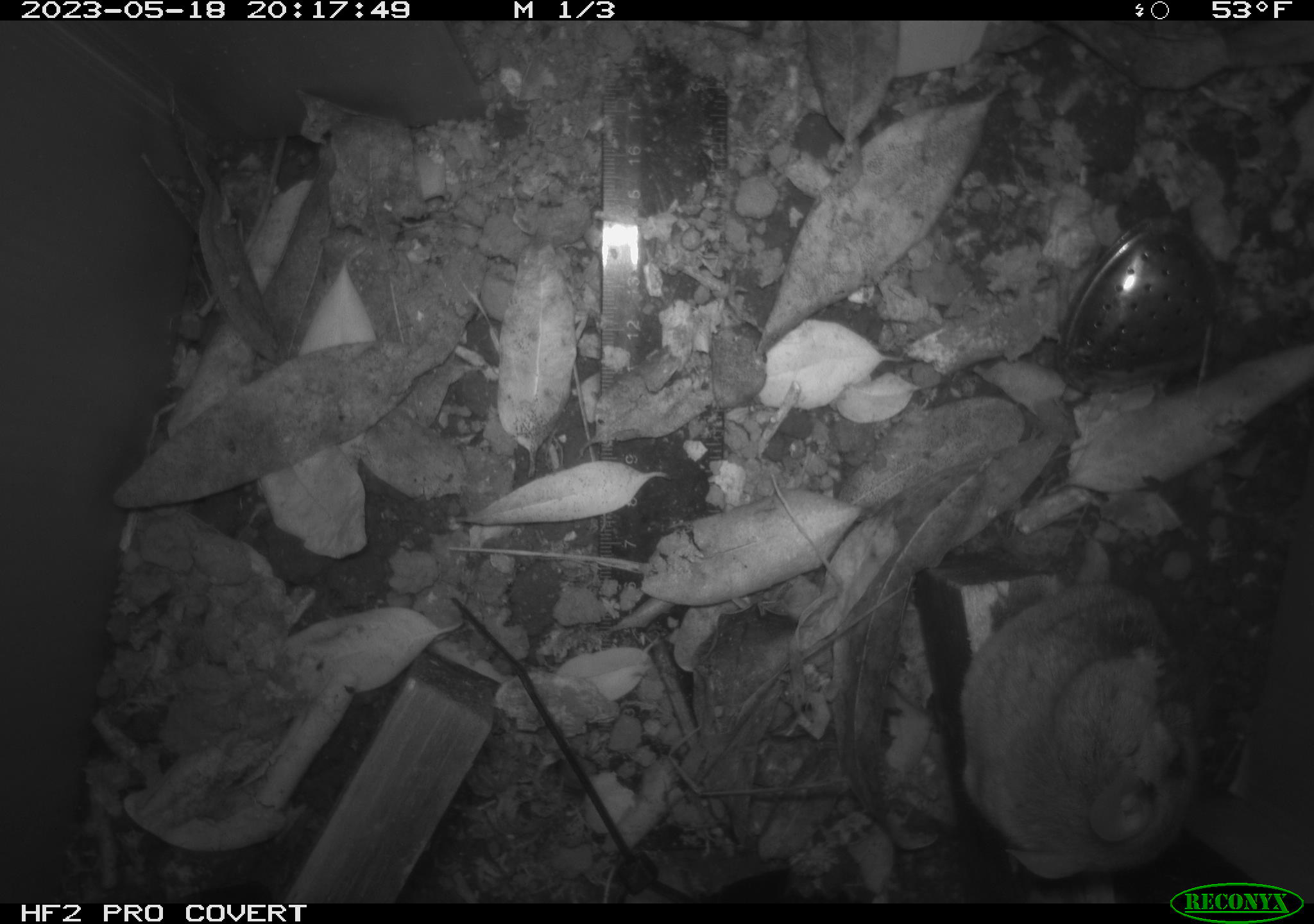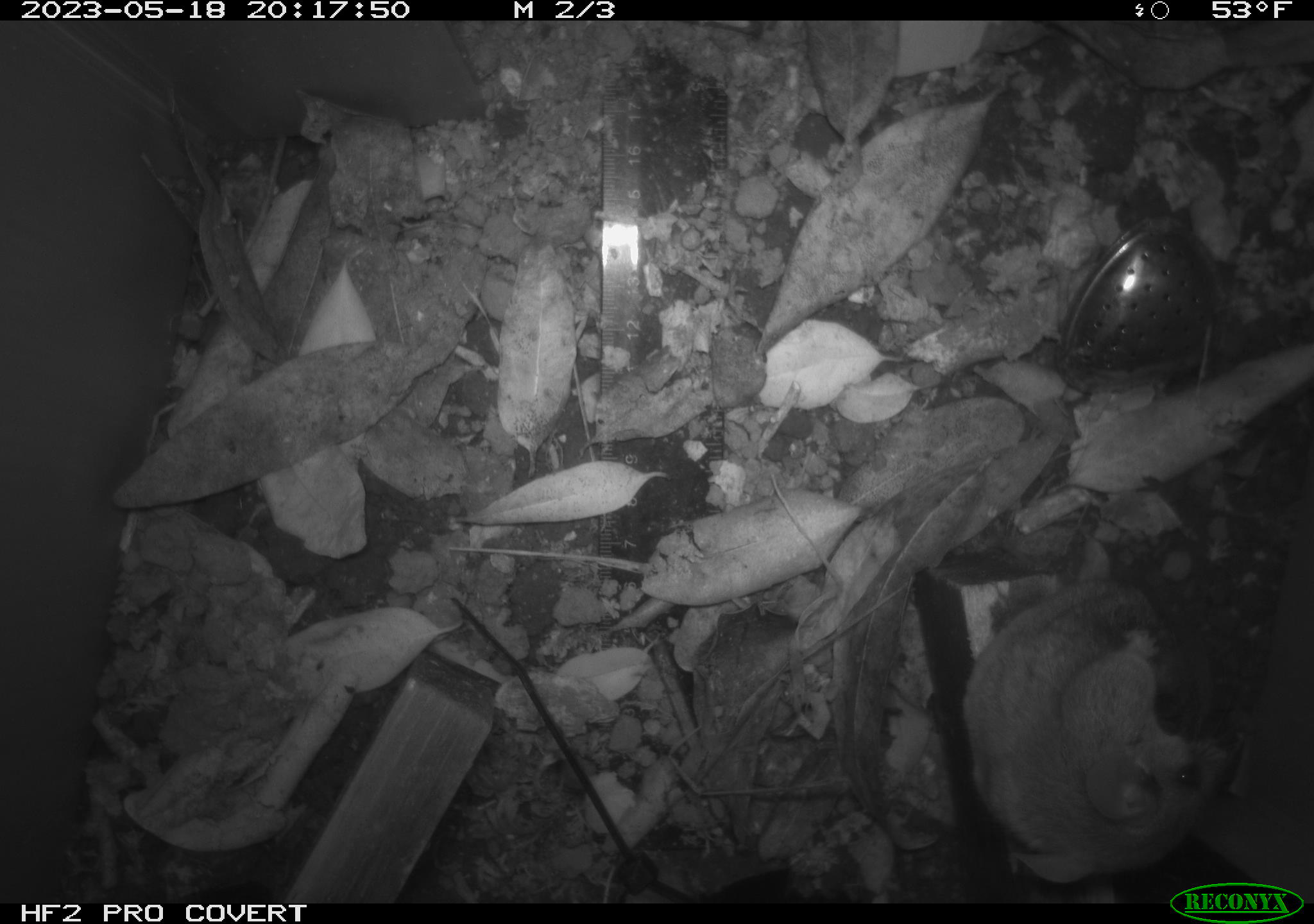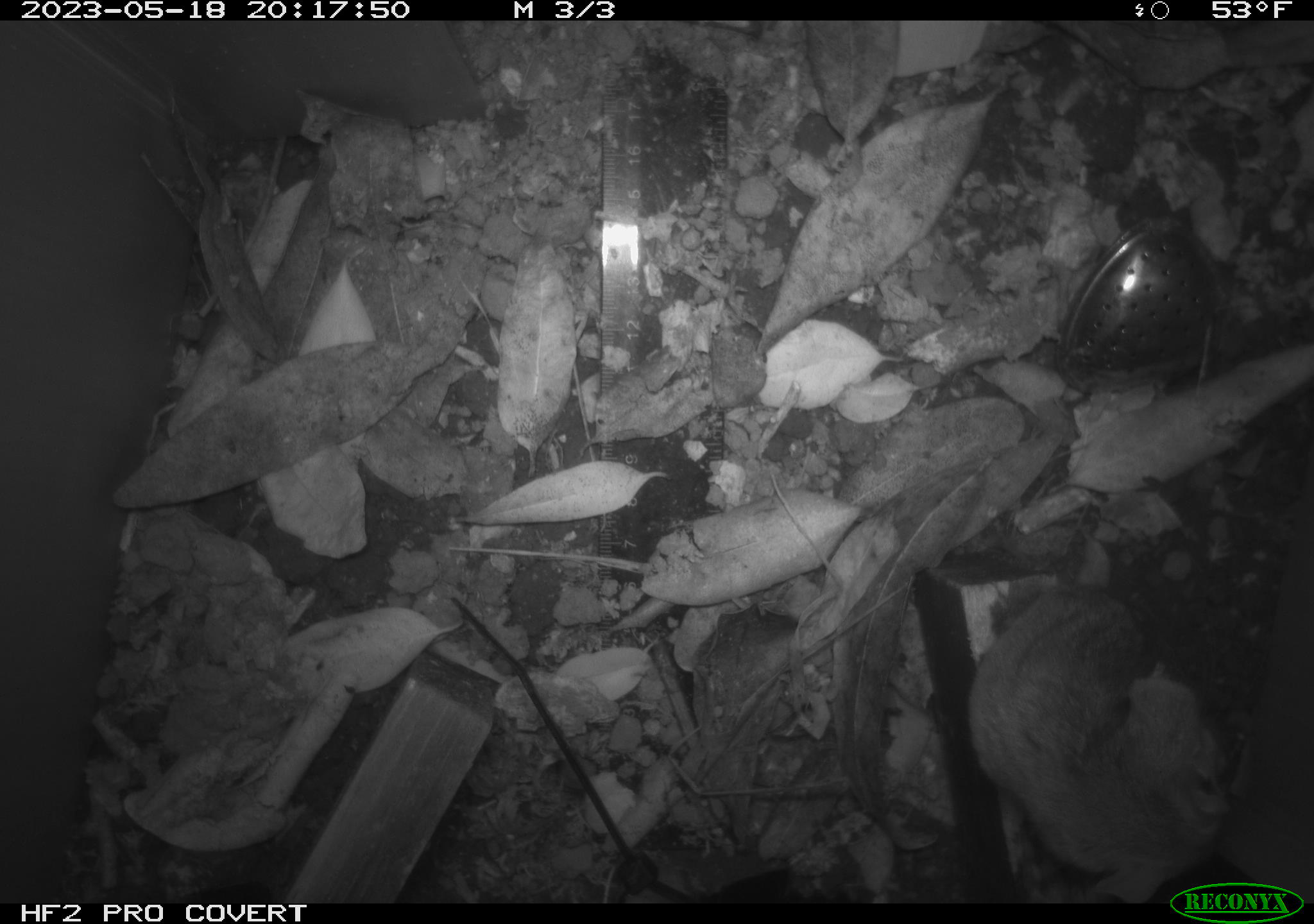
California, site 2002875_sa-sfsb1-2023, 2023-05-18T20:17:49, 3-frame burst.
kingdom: Animalia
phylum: Chordata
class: Mammalia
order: Rodentia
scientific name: Rodentia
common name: mouse species